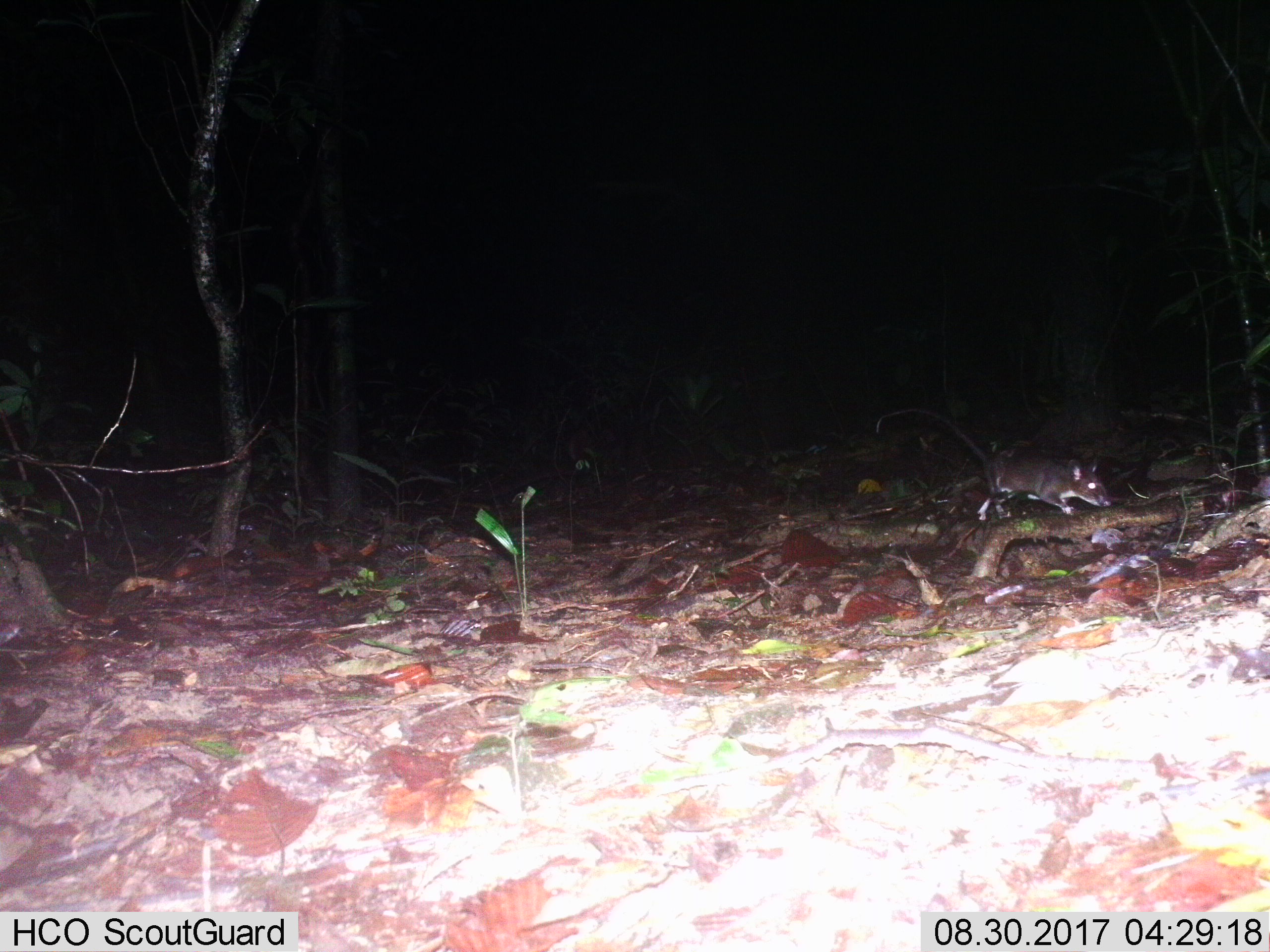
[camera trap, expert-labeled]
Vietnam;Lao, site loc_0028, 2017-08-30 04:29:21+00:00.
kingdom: Animalia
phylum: Chordata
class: Mammalia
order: Rodentia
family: Muridae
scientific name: Muridae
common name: old-world mice and rats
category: unidentified murid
Unidentified murid (old-world mice and rats) (Muridae). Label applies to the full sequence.